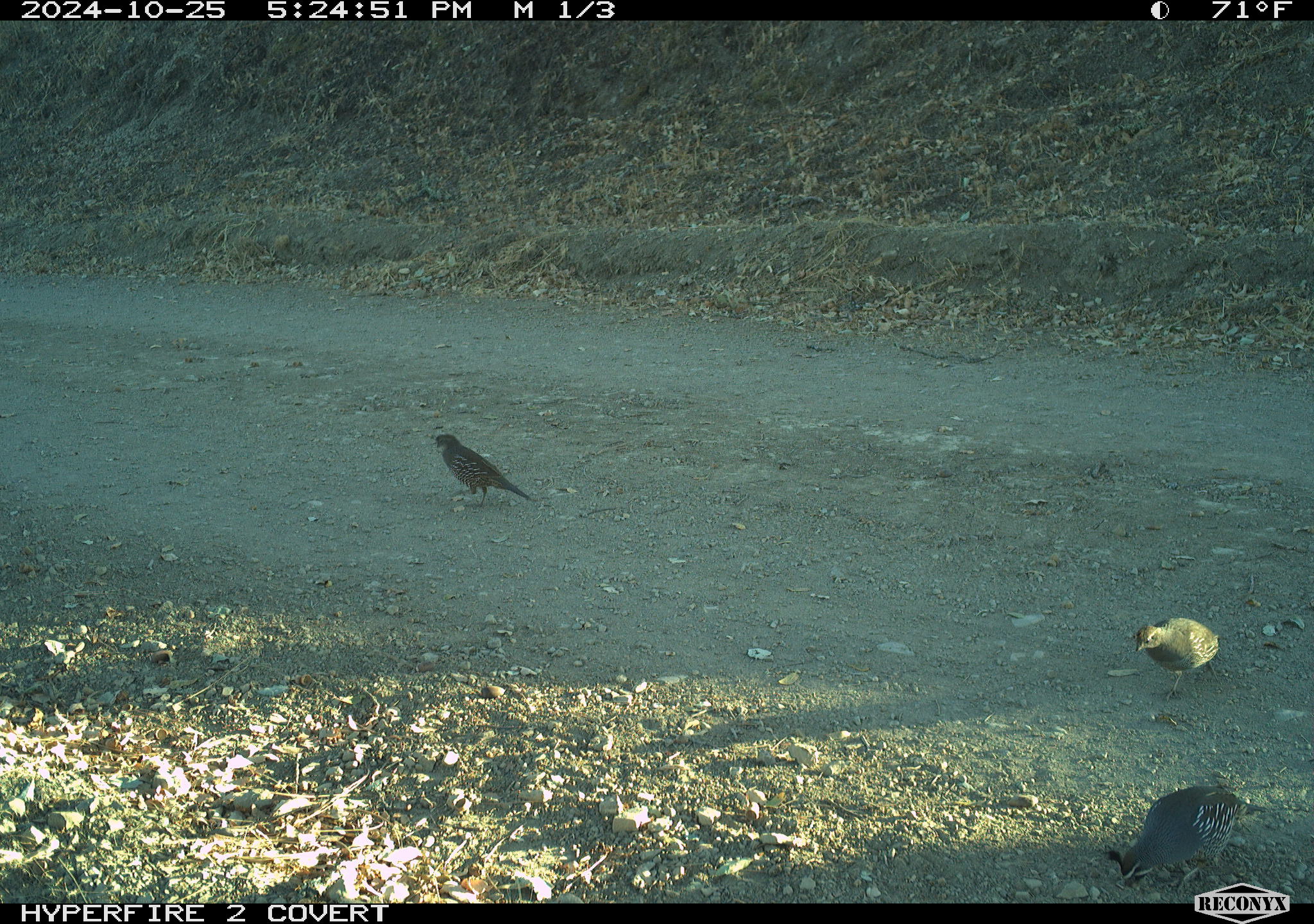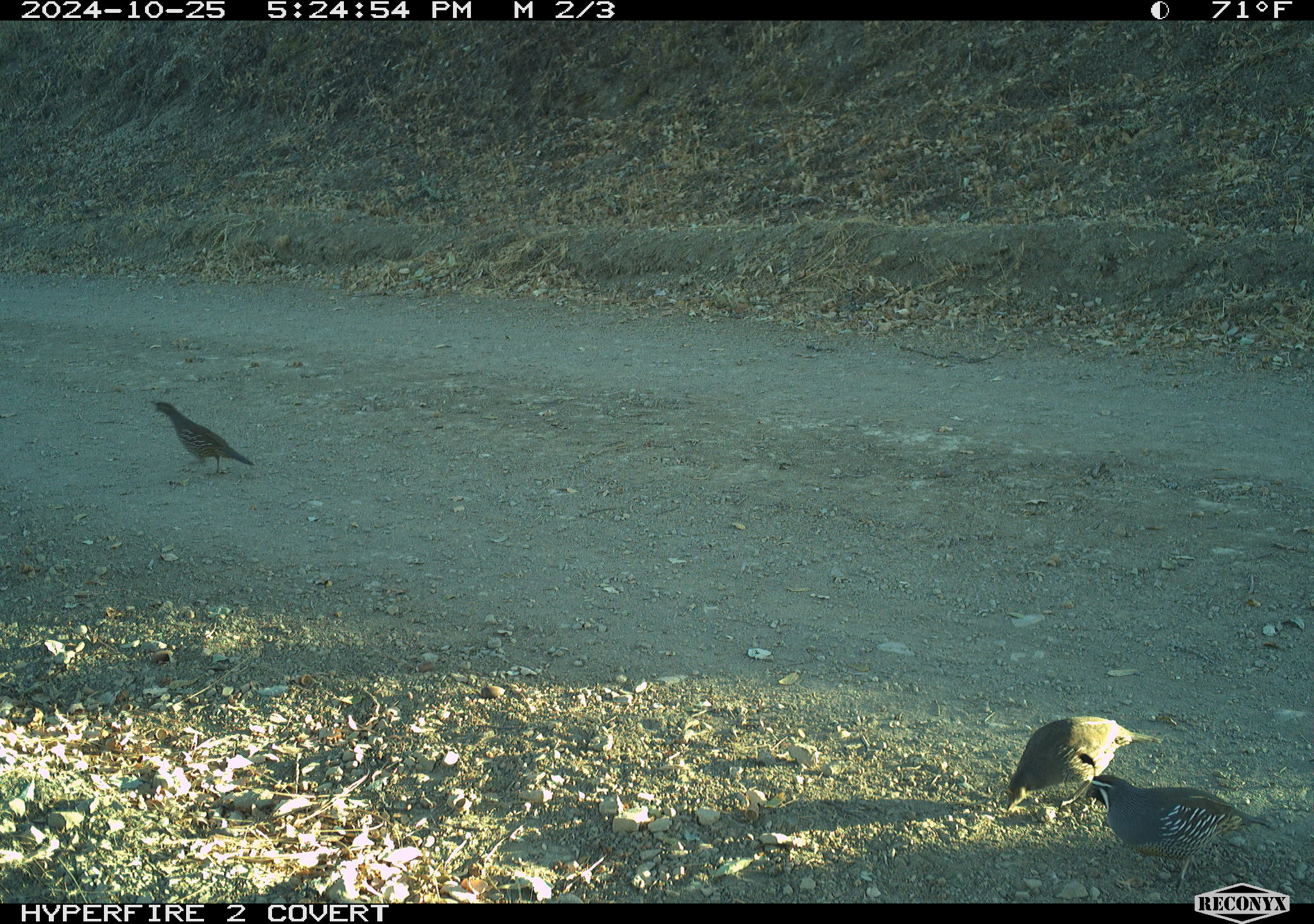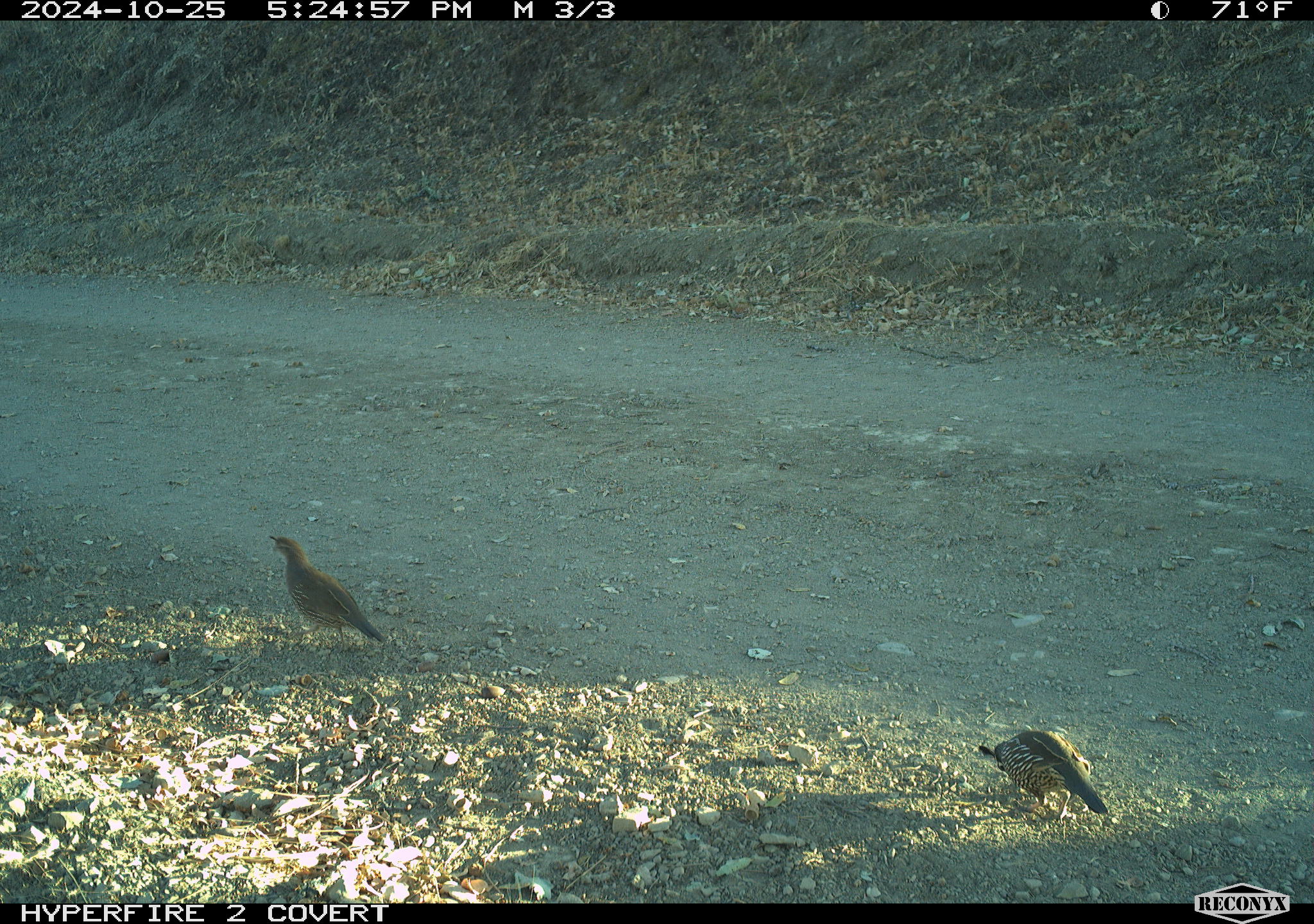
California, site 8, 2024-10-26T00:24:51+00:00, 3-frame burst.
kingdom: Animalia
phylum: Chordata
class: Aves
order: Galliformes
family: Odontophoridae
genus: Callipepla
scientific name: Callipepla californica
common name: california quail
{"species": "california quail (Callipepla californica)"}